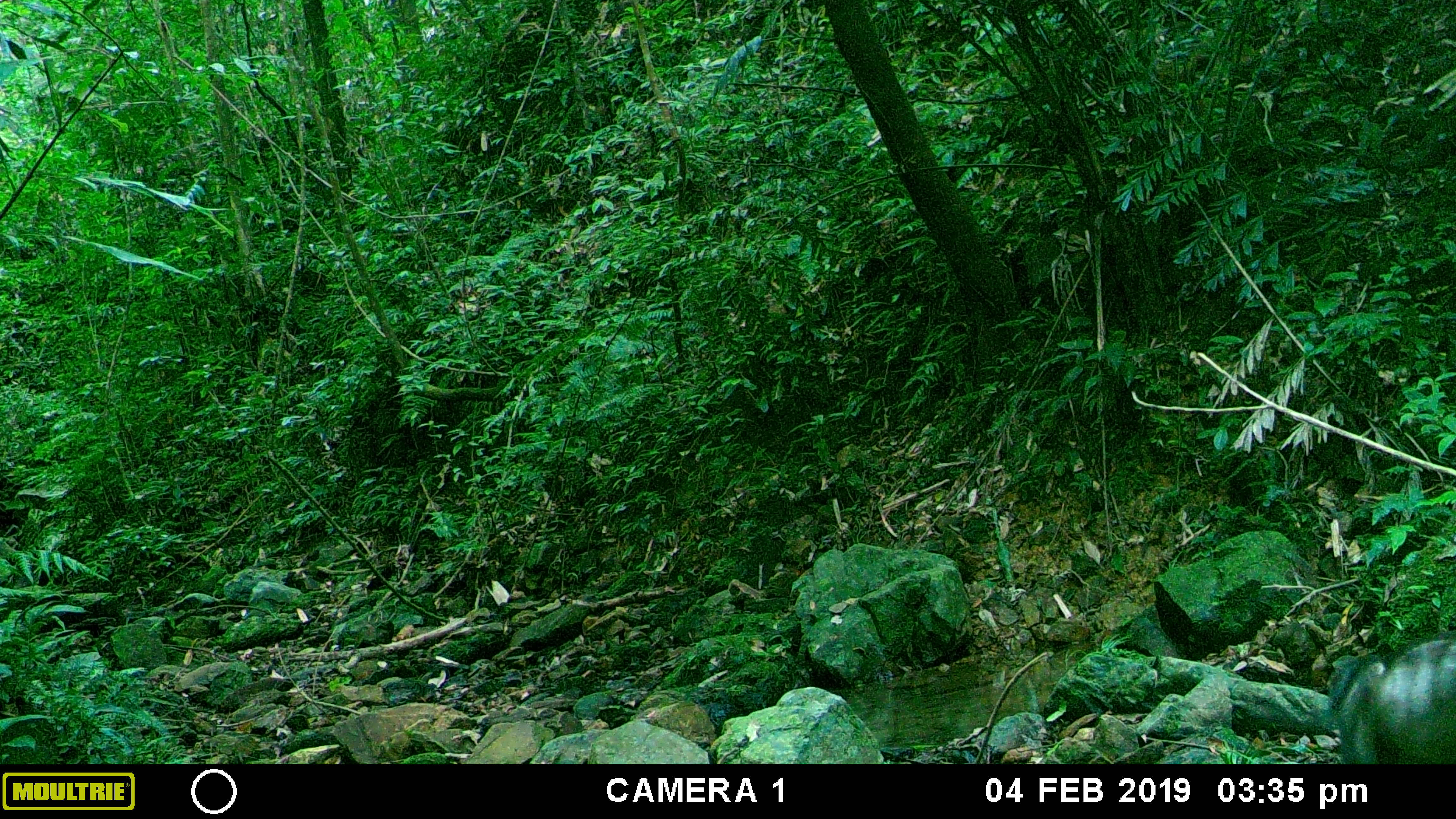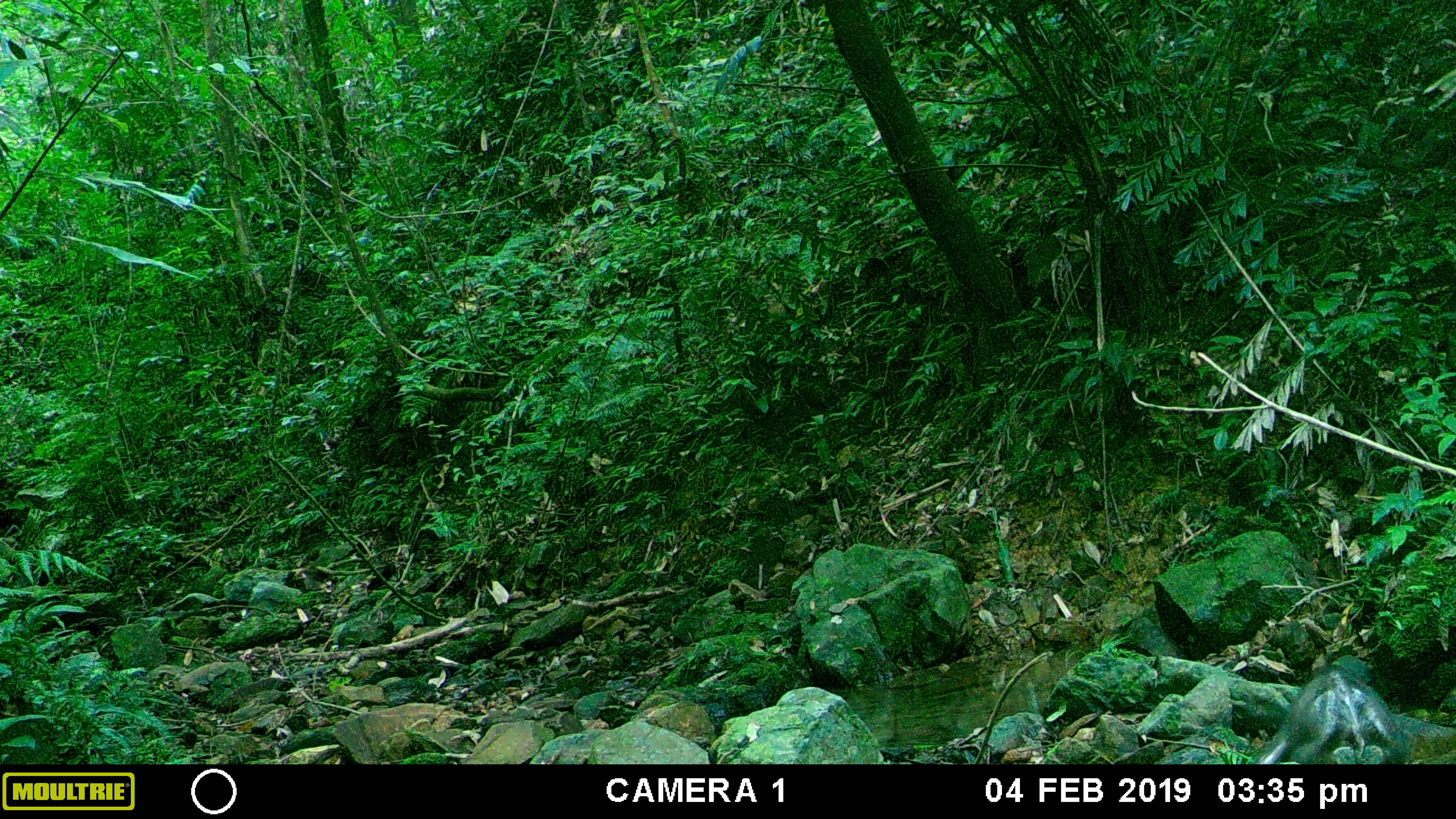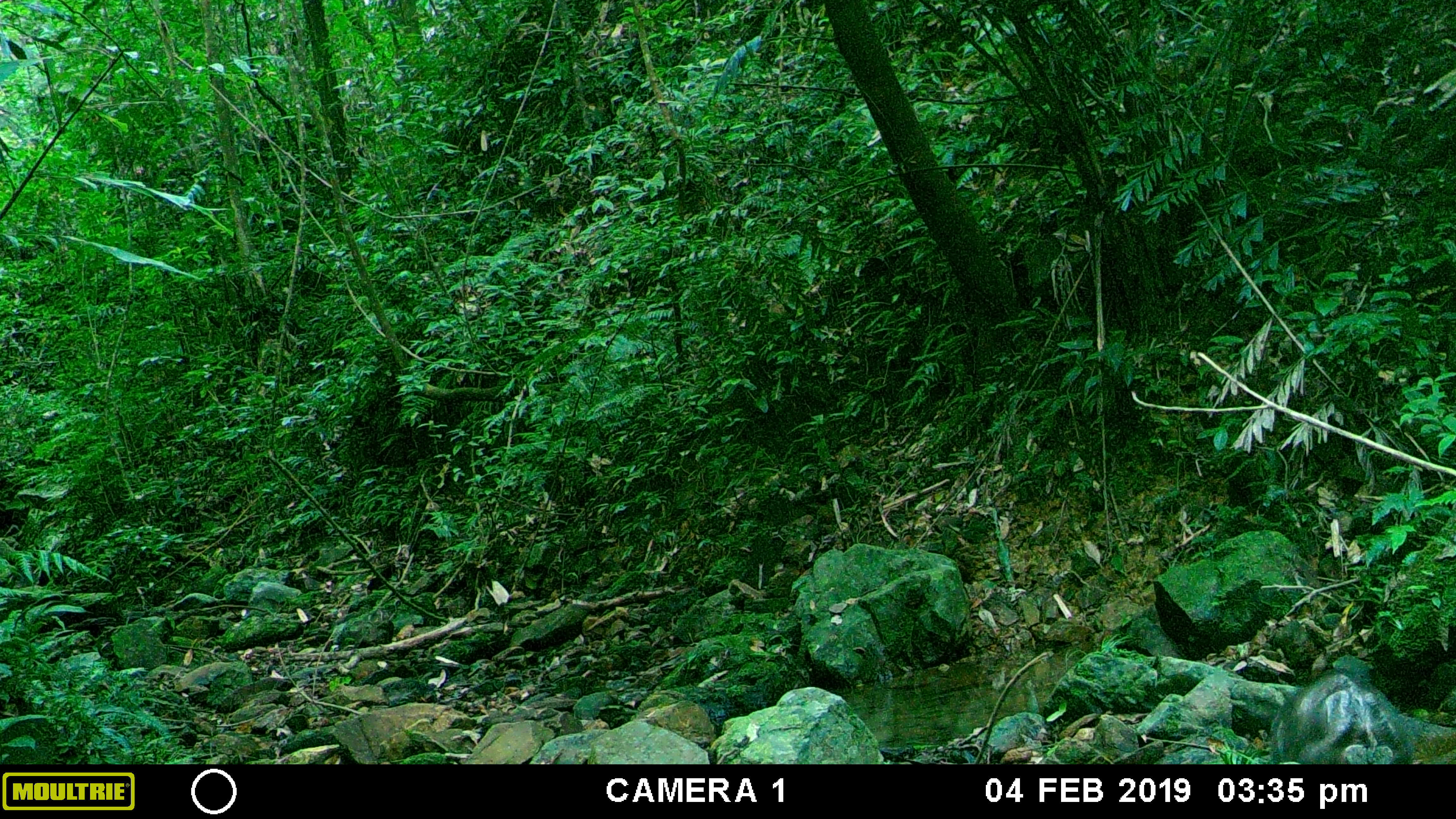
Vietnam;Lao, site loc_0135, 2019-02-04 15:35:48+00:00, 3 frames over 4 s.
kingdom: Animalia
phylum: Chordata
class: Mammalia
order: Primates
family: Cercopithecidae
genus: Macaca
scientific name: Macaca arctoides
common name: stump-tailed macaque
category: stump tailed macaque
Stump tailed macaque (stump-tailed macaque) (Macaca arctoides). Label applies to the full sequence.